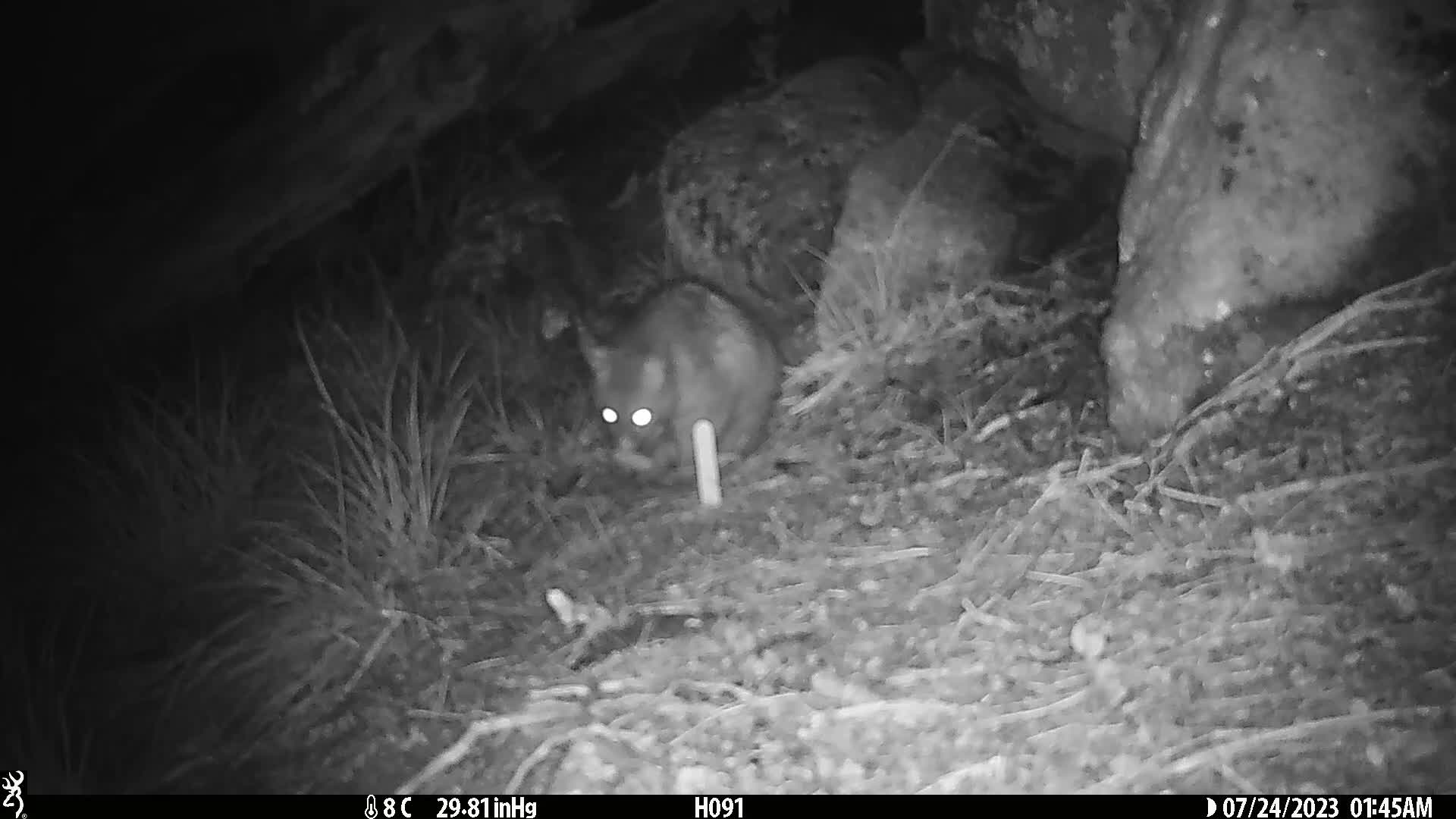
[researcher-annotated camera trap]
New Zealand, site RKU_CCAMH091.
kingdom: Animalia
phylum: Chordata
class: Mammalia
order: Diprotodontia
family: Phalangeridae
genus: Trichosurus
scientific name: Trichosurus vulpecula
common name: common brushtail possum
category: possum